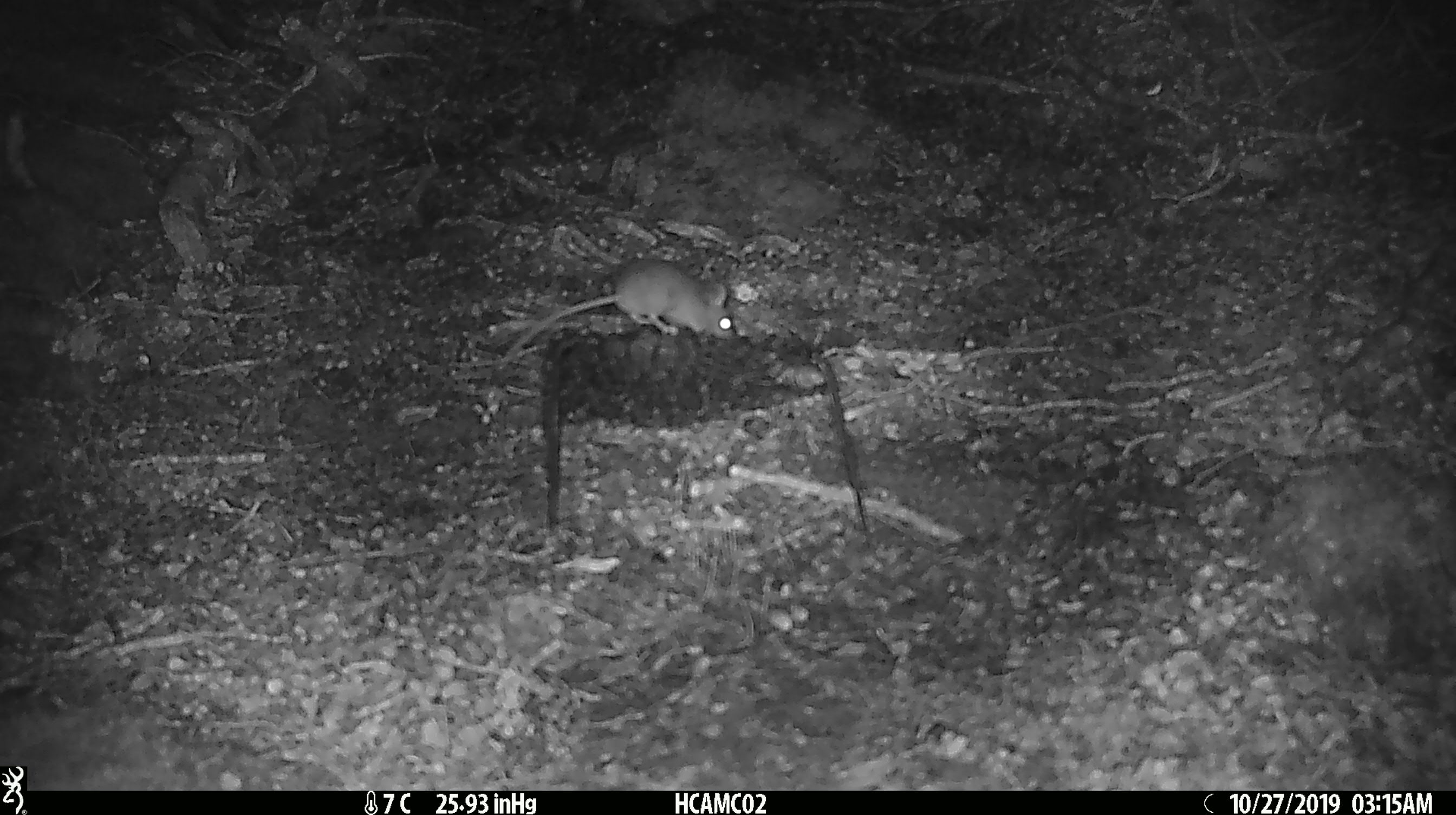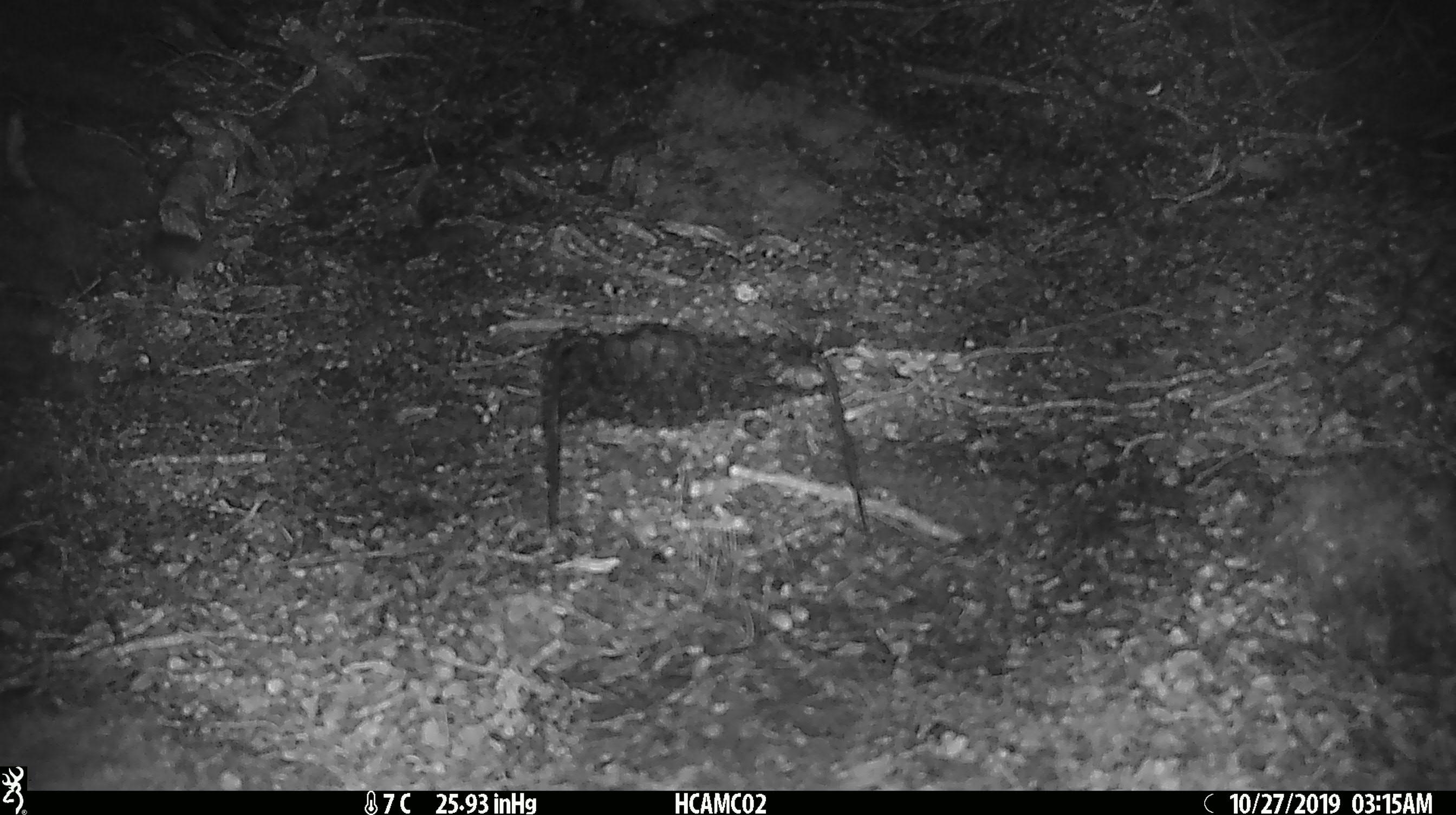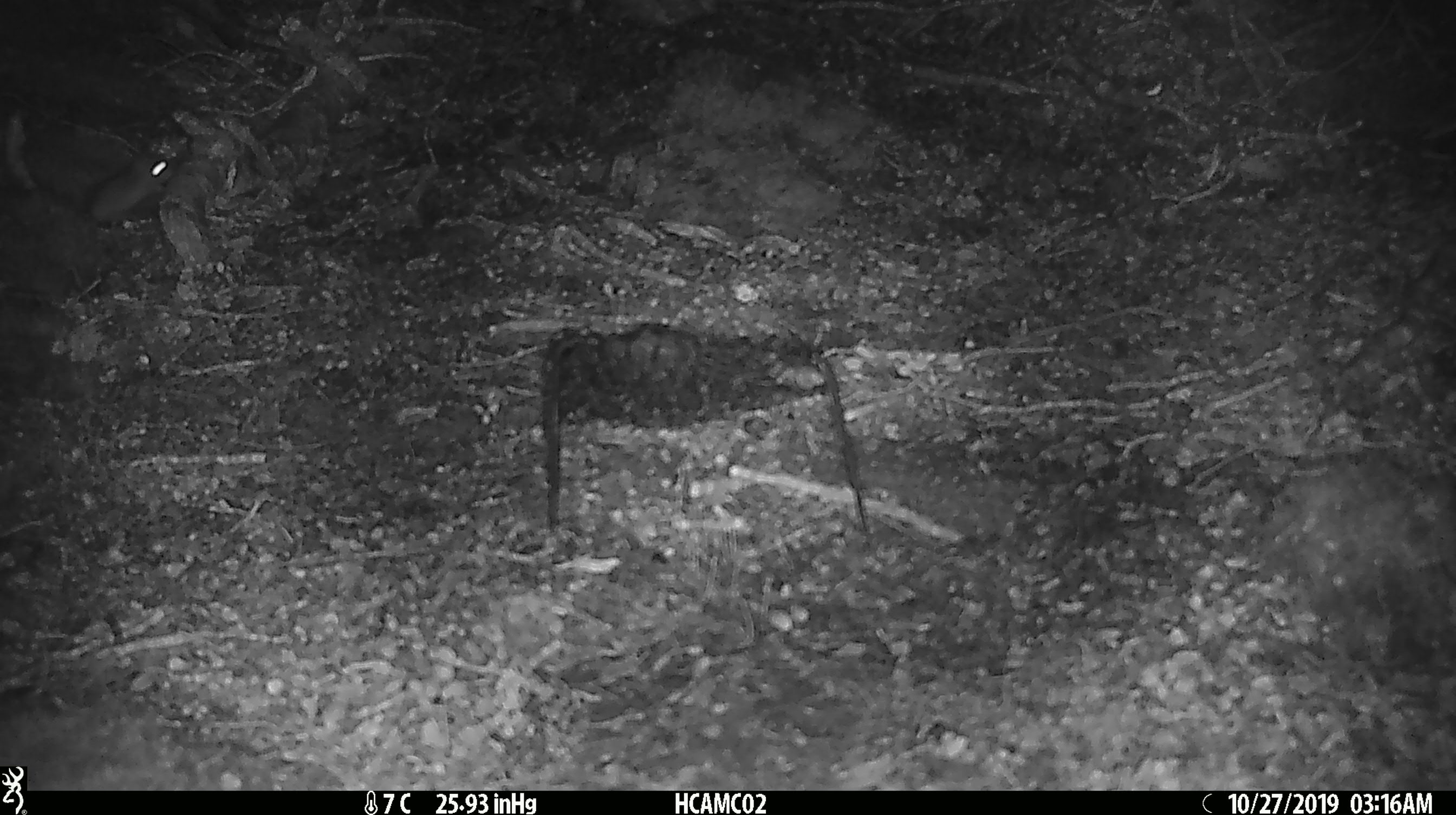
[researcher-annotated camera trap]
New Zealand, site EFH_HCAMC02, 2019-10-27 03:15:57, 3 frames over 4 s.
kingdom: Animalia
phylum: Chordata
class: Mammalia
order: Rodentia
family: Muridae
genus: Mus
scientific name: Mus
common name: mouse